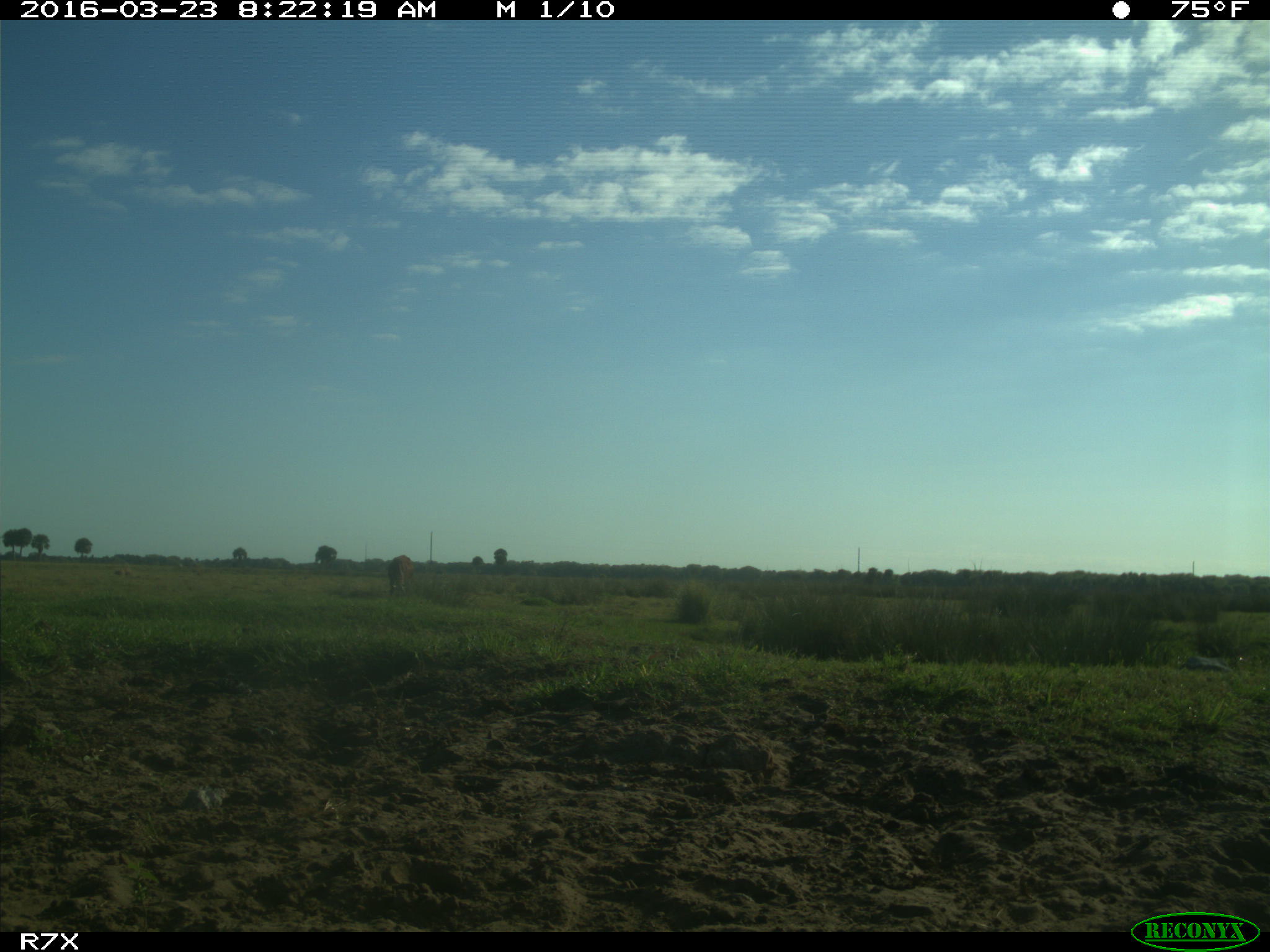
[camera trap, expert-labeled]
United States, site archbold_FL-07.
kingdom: Animalia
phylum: Chordata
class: Mammalia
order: Artiodactyla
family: Bovidae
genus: Bos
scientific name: Bos taurus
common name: domestic cow